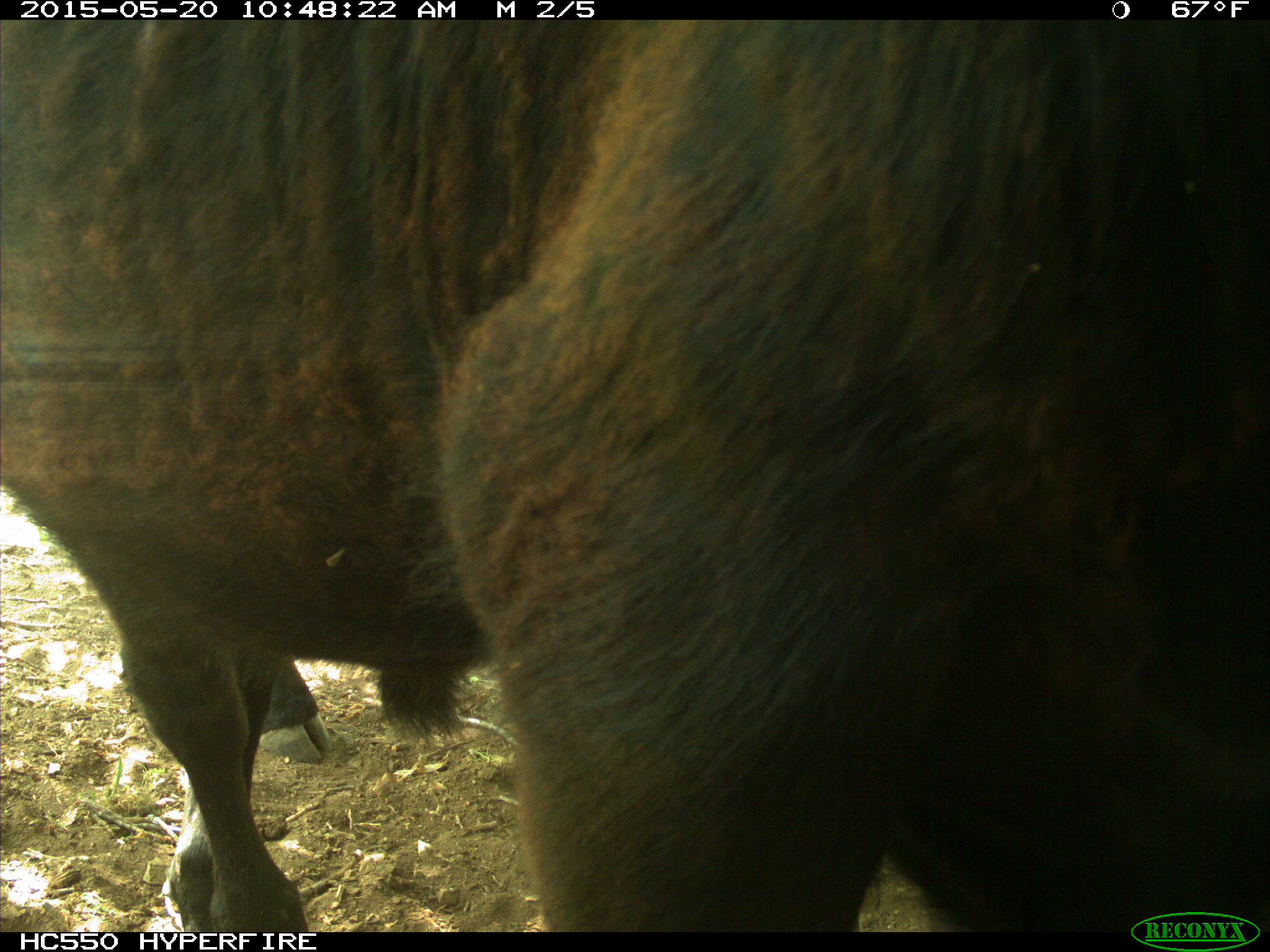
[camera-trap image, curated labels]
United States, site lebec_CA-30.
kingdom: Animalia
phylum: Chordata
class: Mammalia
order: Artiodactyla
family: Bovidae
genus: Bos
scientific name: Bos taurus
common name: domestic cow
Bos taurus (domestic cow).